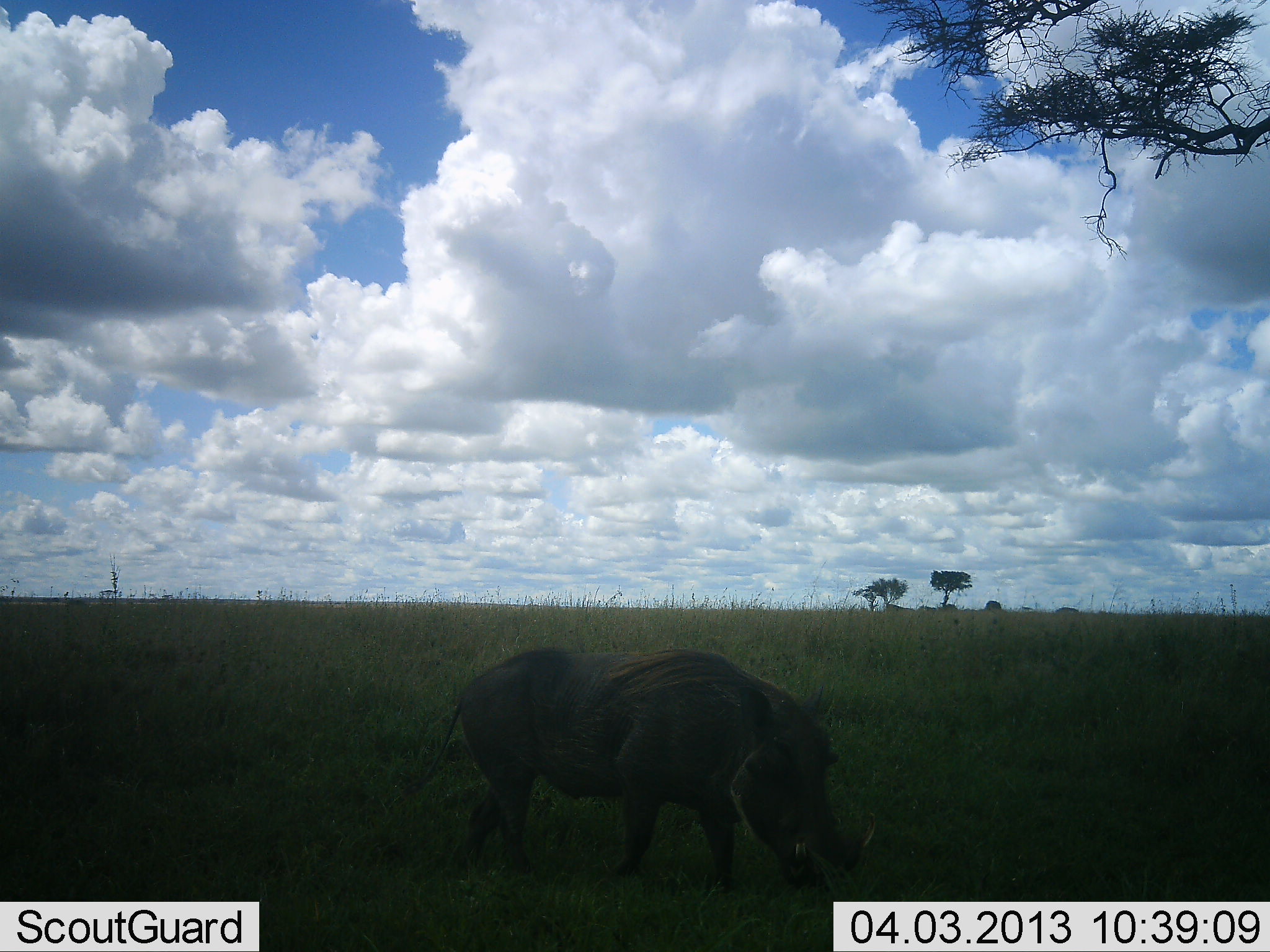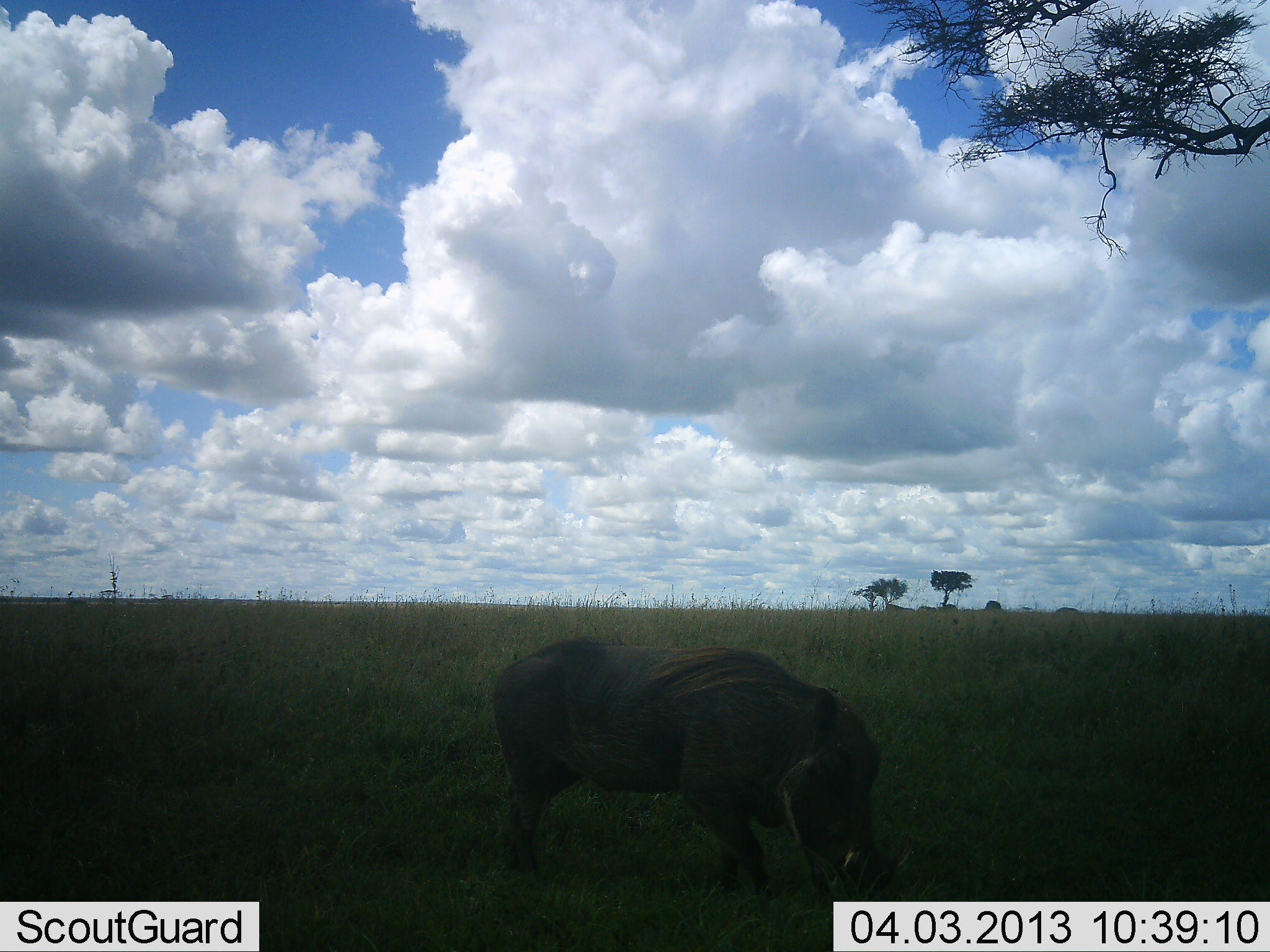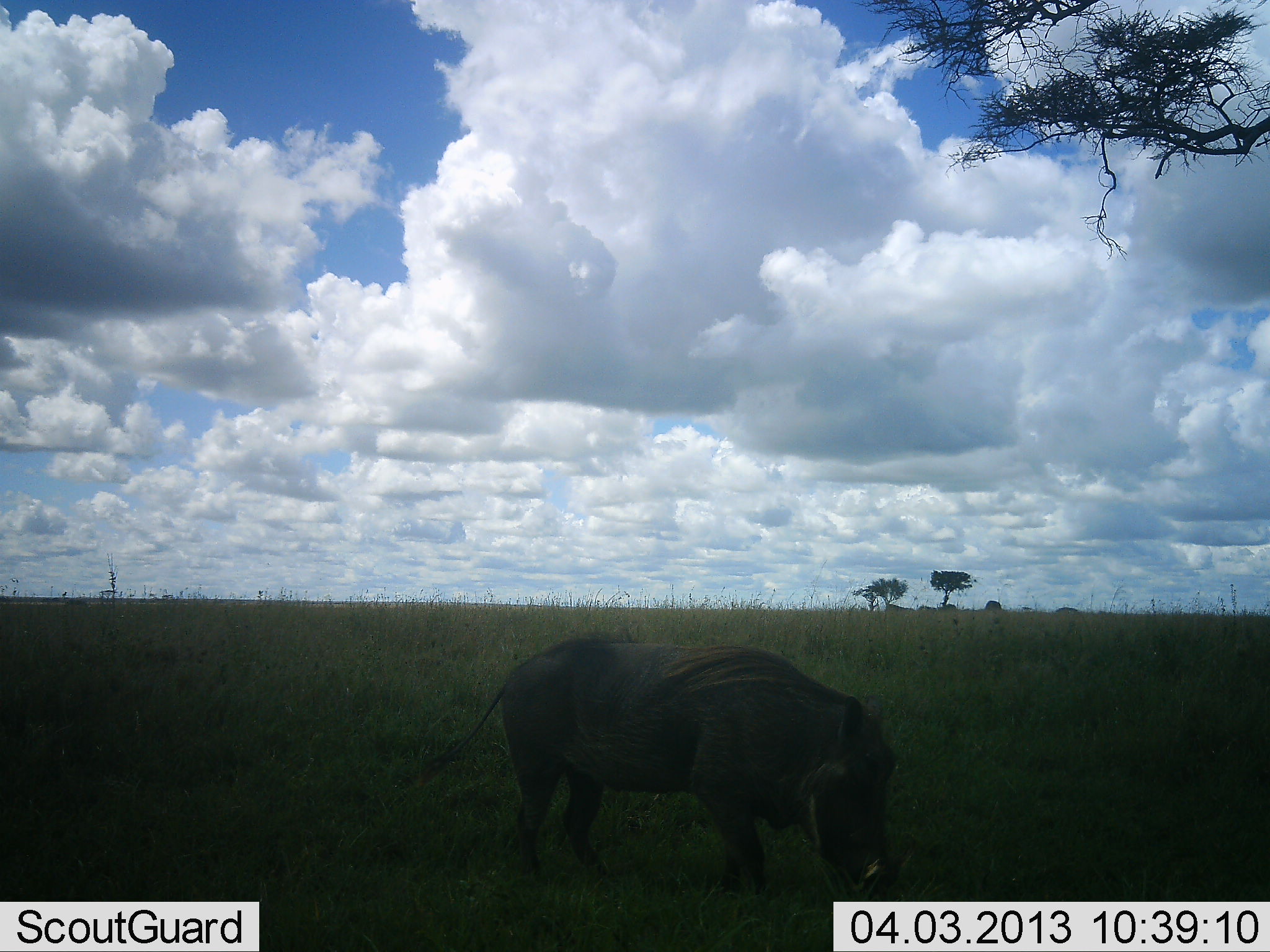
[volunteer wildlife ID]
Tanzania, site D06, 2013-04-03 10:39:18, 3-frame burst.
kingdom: Animalia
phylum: Chordata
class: Mammalia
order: Artiodactyla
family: Suidae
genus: Phacochoerus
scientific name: Phacochoerus africanus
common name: warthog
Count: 1.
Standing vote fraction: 16%.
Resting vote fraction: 0%.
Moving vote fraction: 24%.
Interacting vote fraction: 0%.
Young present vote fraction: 0%.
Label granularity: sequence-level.